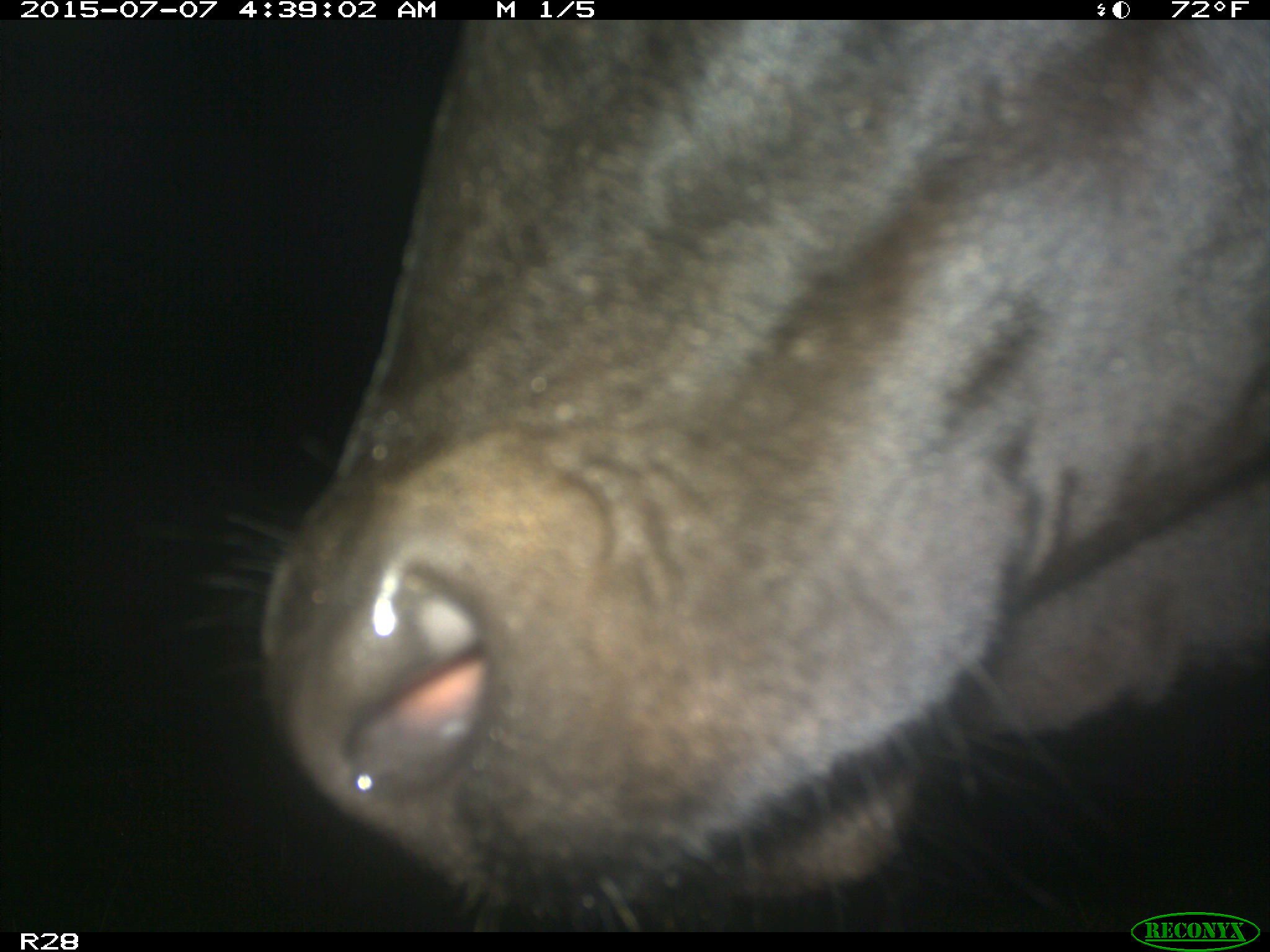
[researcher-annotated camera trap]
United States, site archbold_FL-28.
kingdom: Animalia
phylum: Chordata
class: Mammalia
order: Artiodactyla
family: Bovidae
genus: Bos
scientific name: Bos taurus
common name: domestic cow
Bos taurus (domestic cow).